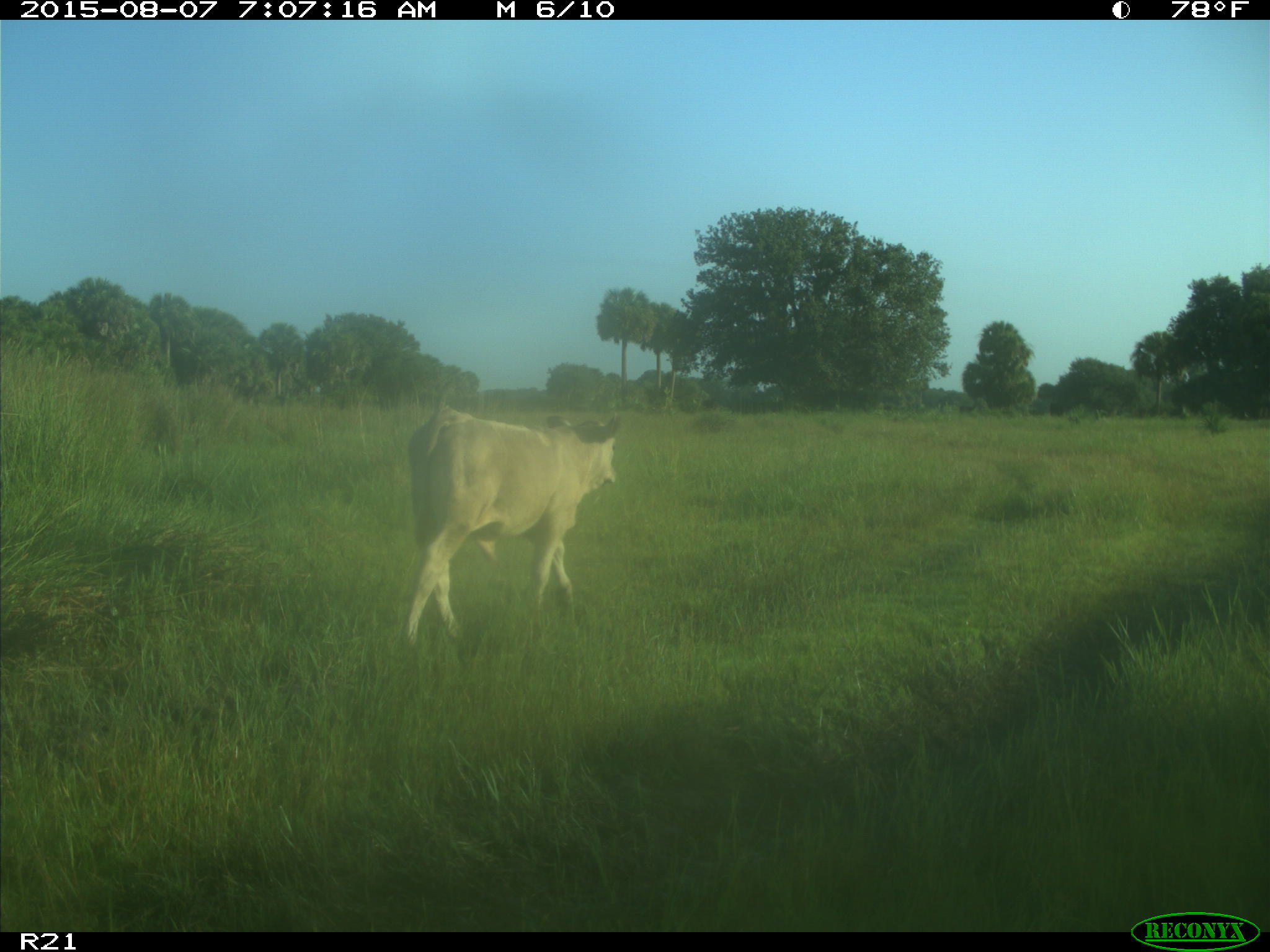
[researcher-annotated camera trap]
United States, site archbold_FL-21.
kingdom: Animalia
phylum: Chordata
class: Mammalia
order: Artiodactyla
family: Bovidae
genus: Bos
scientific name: Bos taurus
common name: domestic cow